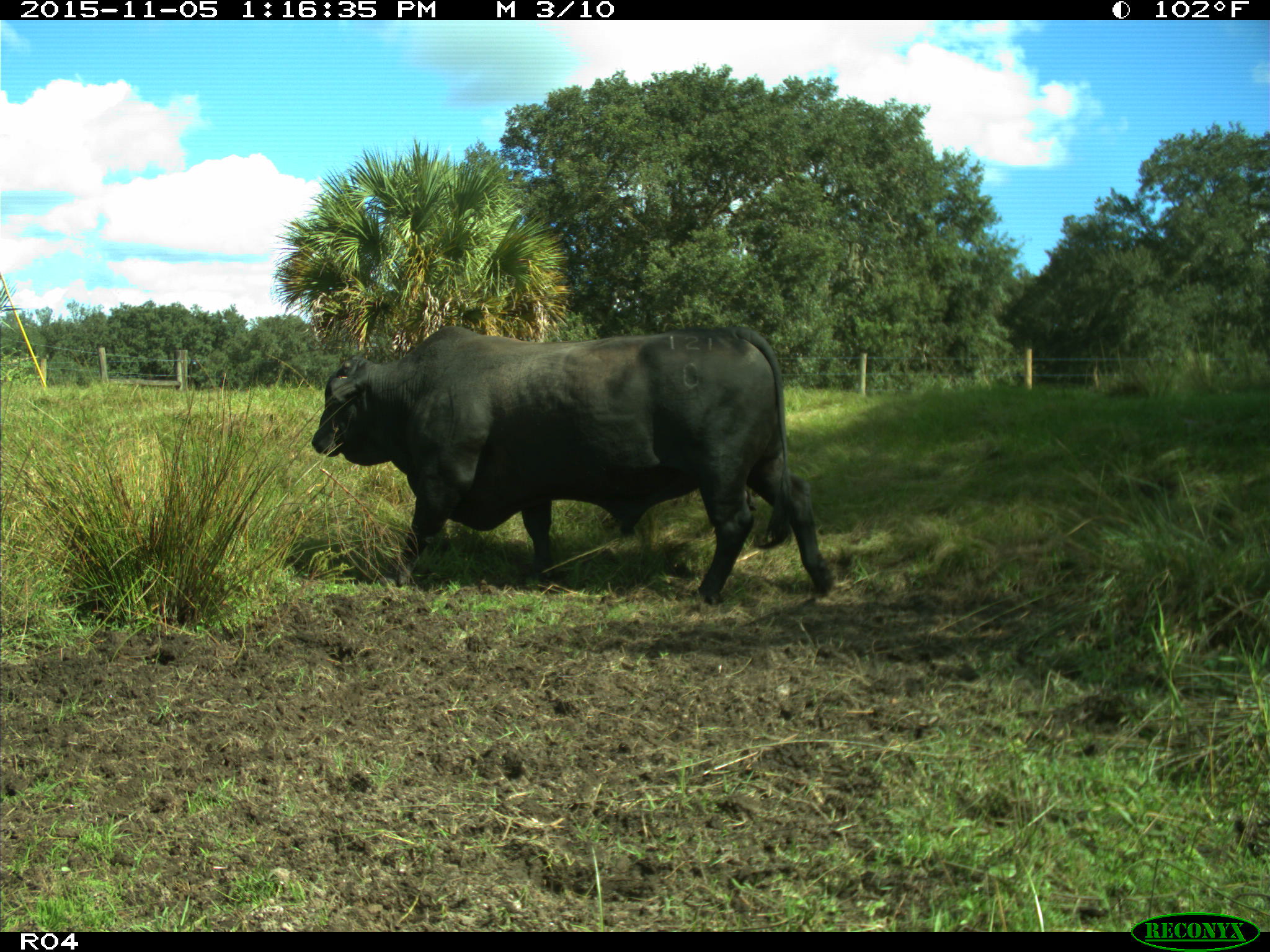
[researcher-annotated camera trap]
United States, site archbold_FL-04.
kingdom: Animalia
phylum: Chordata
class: Mammalia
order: Artiodactyla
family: Bovidae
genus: Bos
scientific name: Bos taurus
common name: domestic cow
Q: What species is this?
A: Bos taurus (domestic cow).